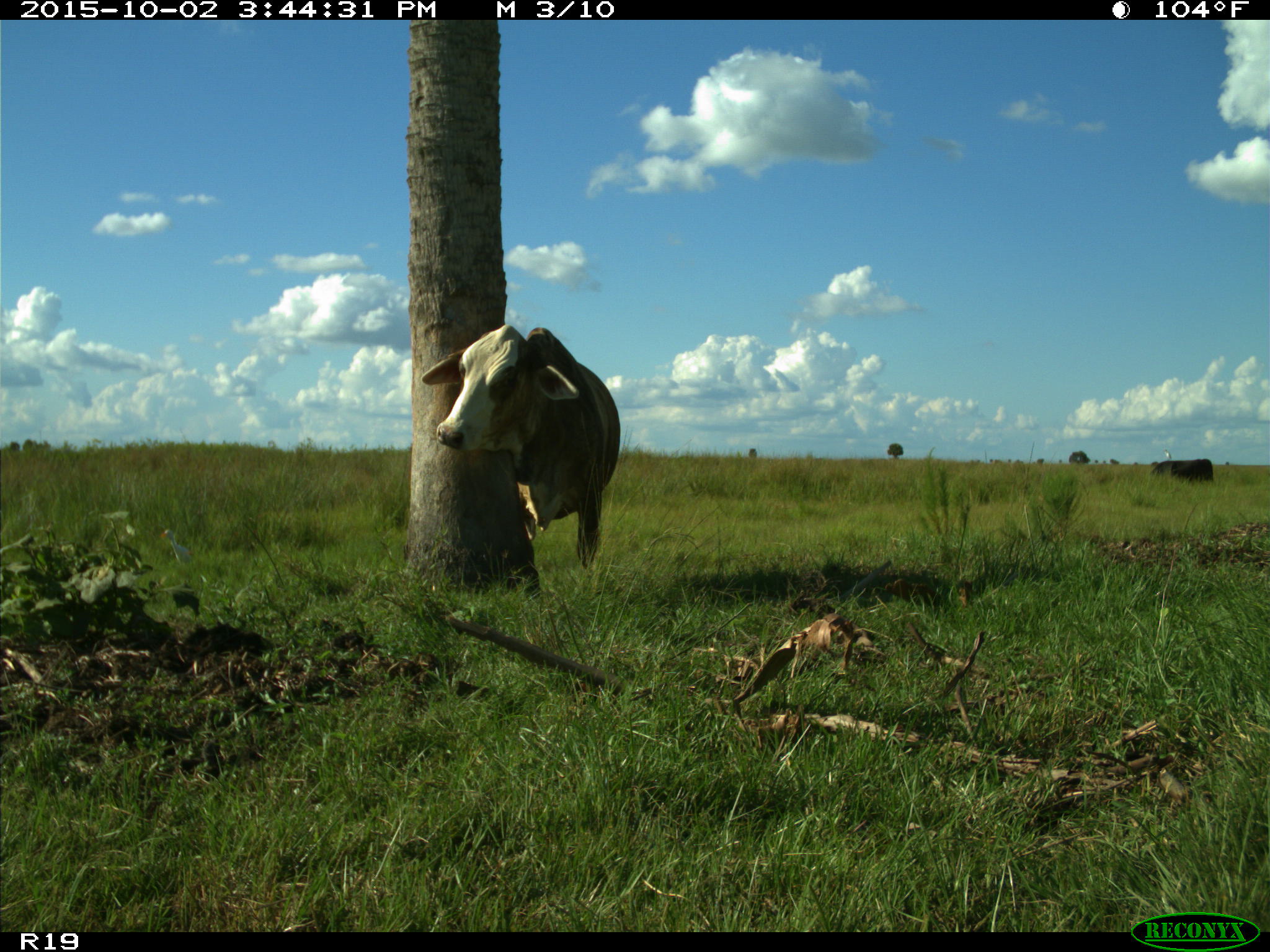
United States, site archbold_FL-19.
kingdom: Animalia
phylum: Chordata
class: Mammalia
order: Artiodactyla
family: Bovidae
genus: Bos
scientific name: Bos taurus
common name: domestic cow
Bos taurus (domestic cow).